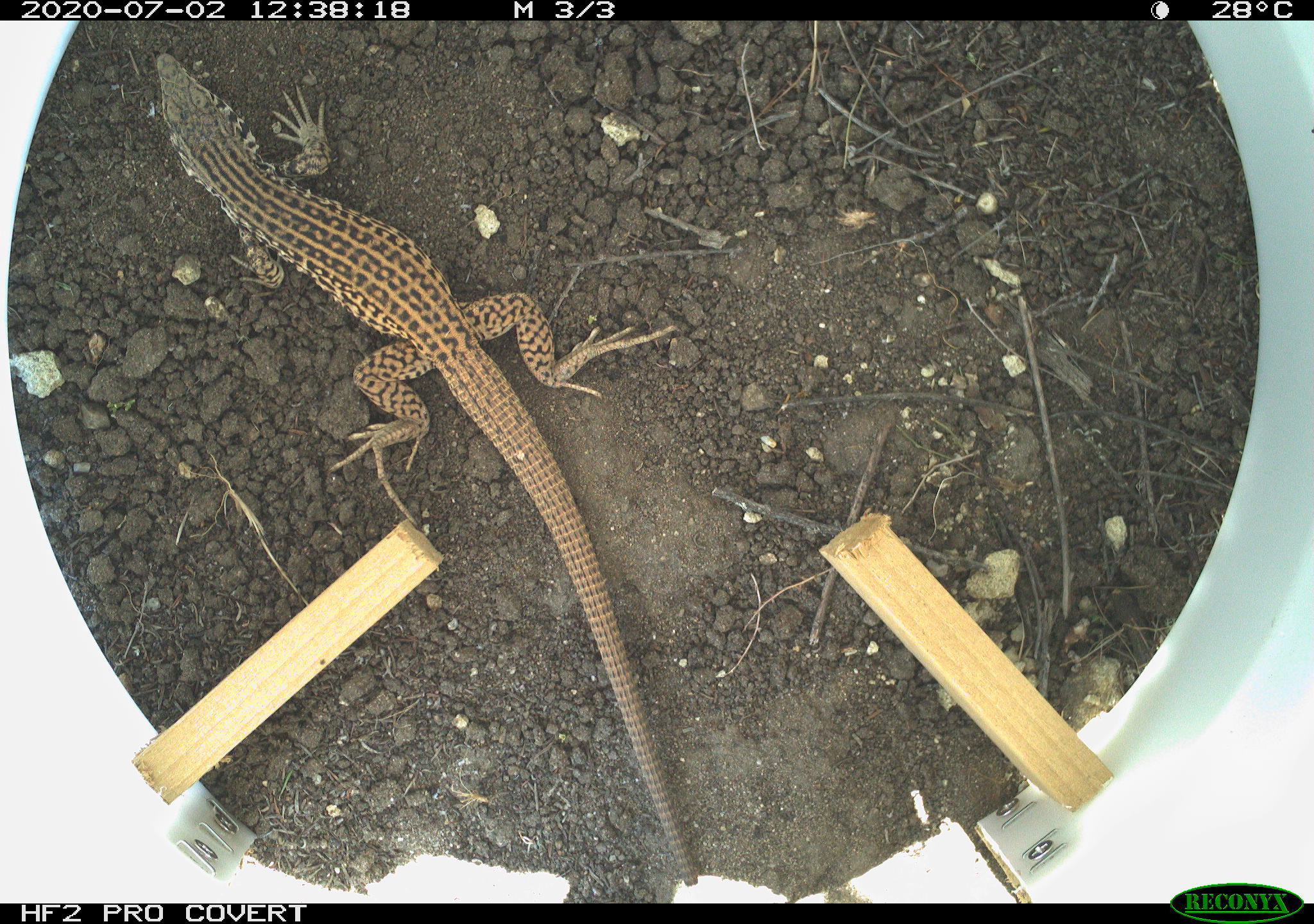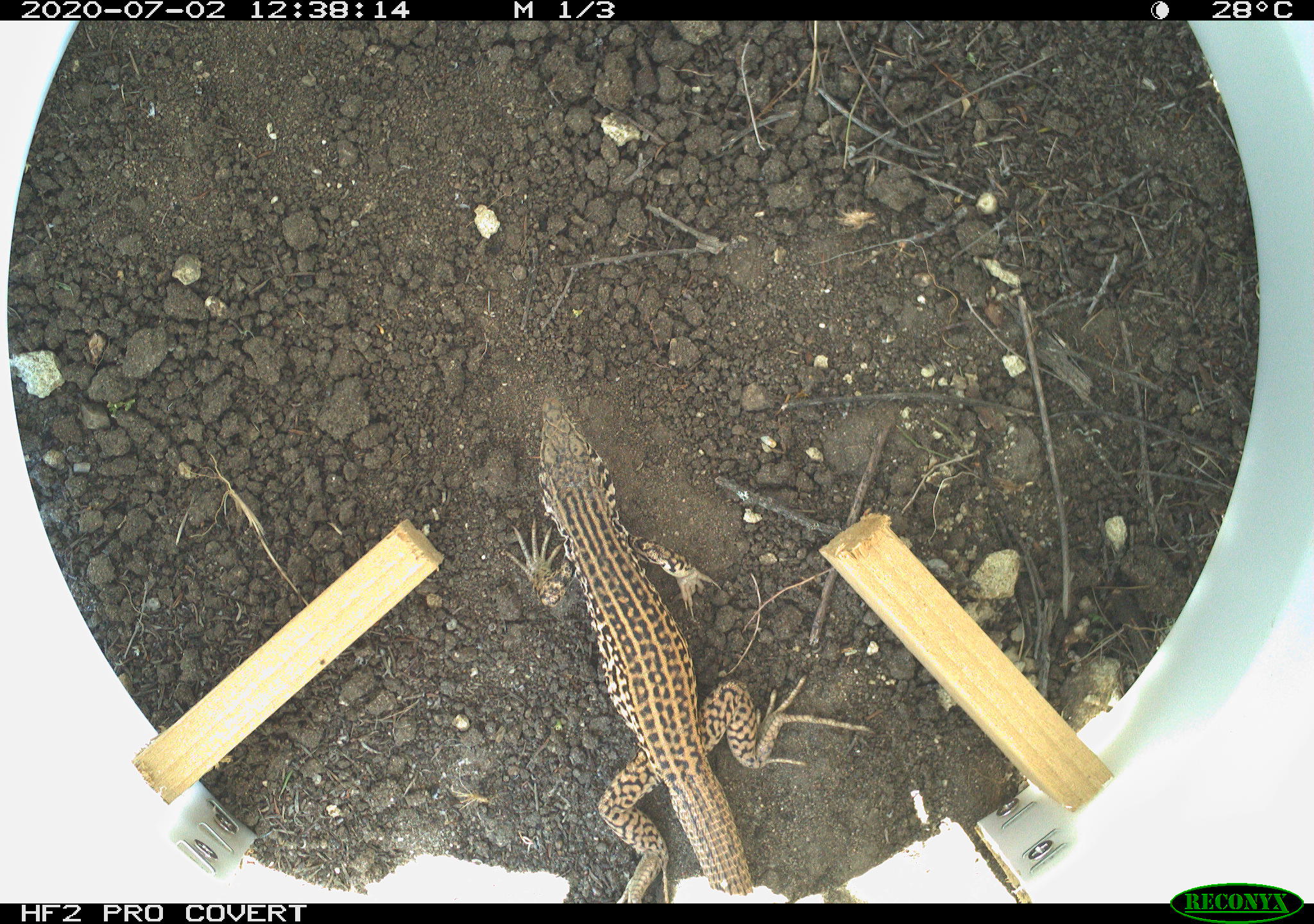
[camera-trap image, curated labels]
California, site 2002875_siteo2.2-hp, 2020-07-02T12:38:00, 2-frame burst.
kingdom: Animalia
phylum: Chordata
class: Reptilia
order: Squamata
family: Teiidae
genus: Aspidoscelis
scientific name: Aspidoscelis tigris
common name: western whiptail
Western whiptail (Aspidoscelis tigris).